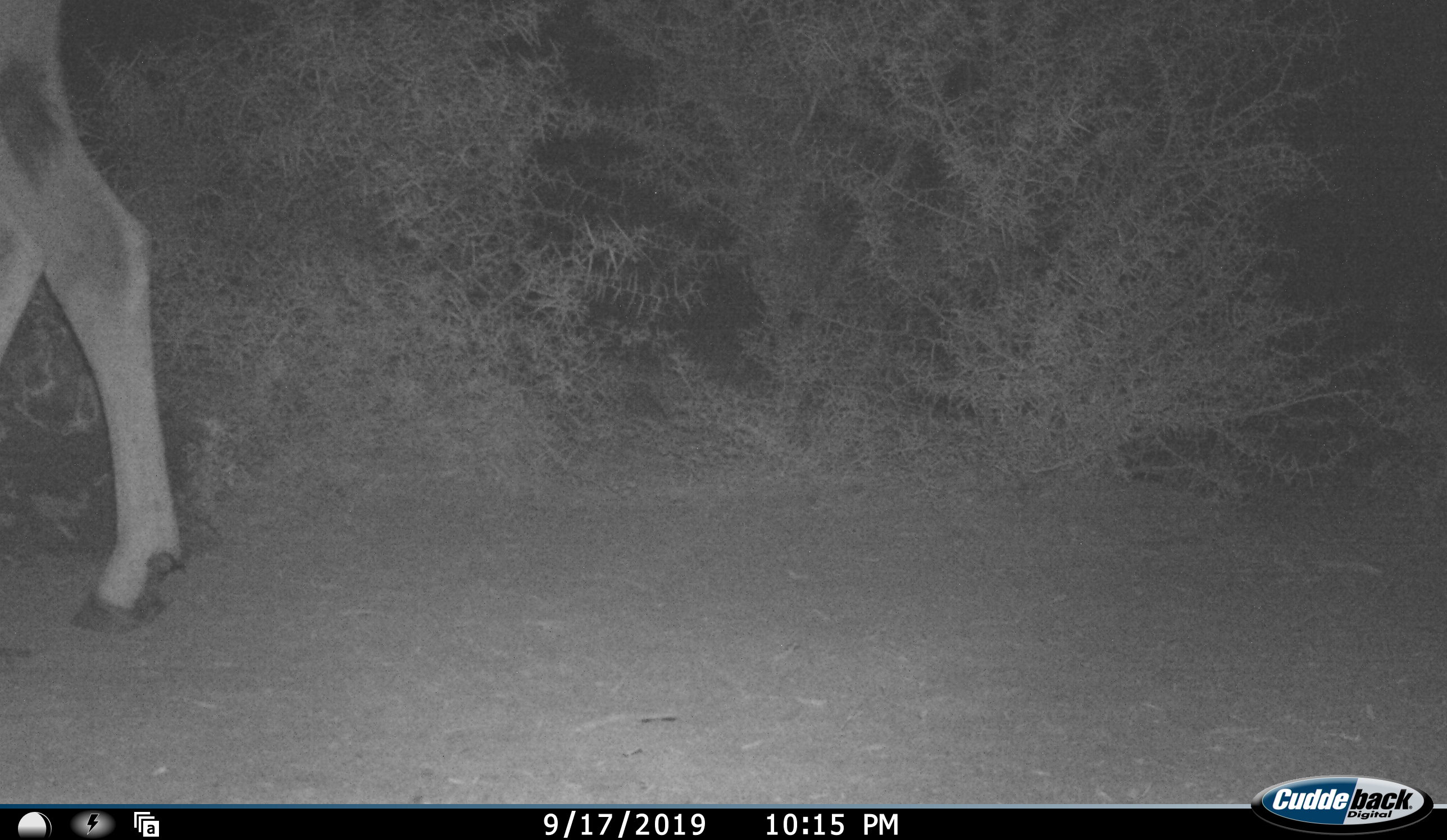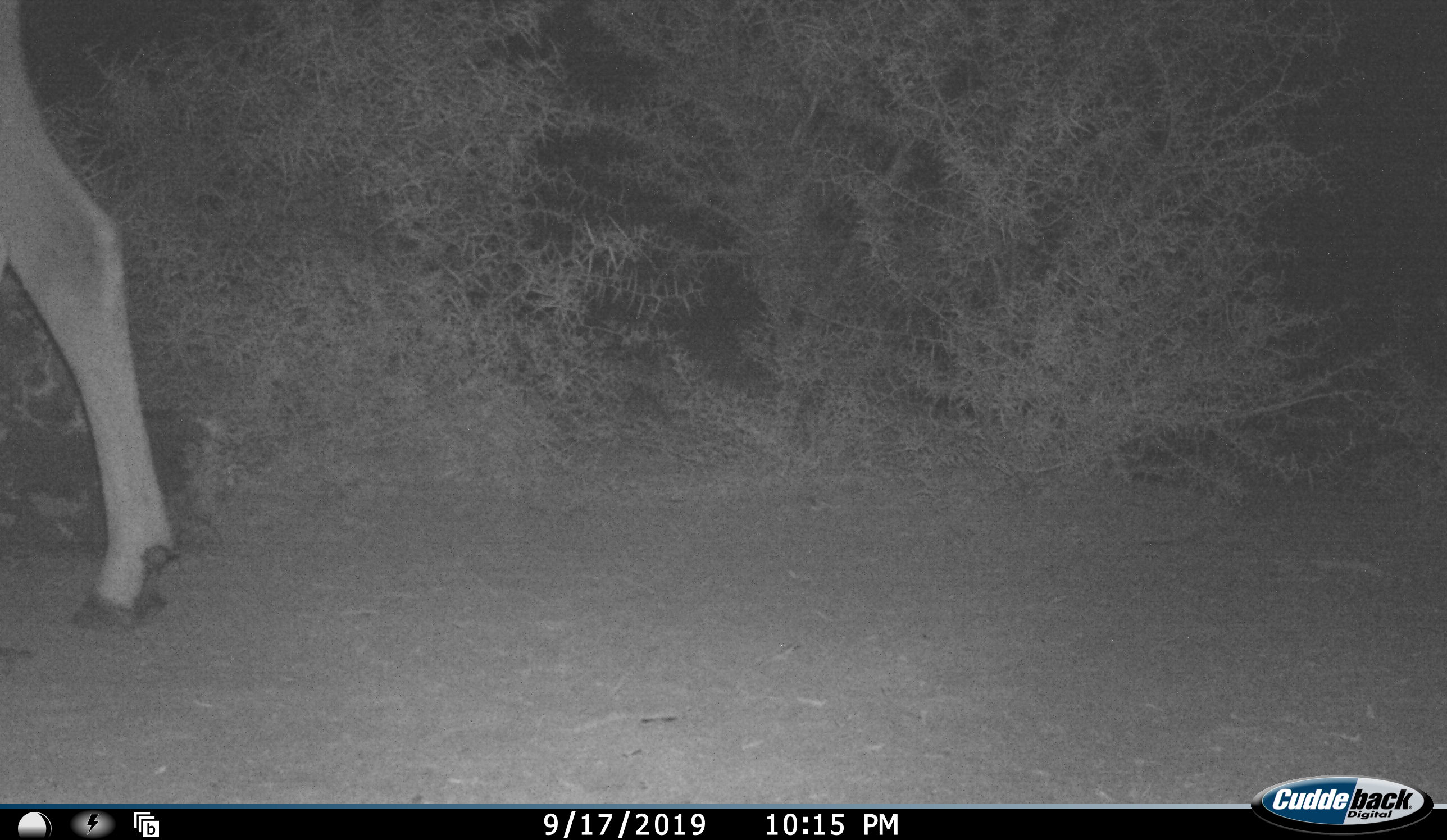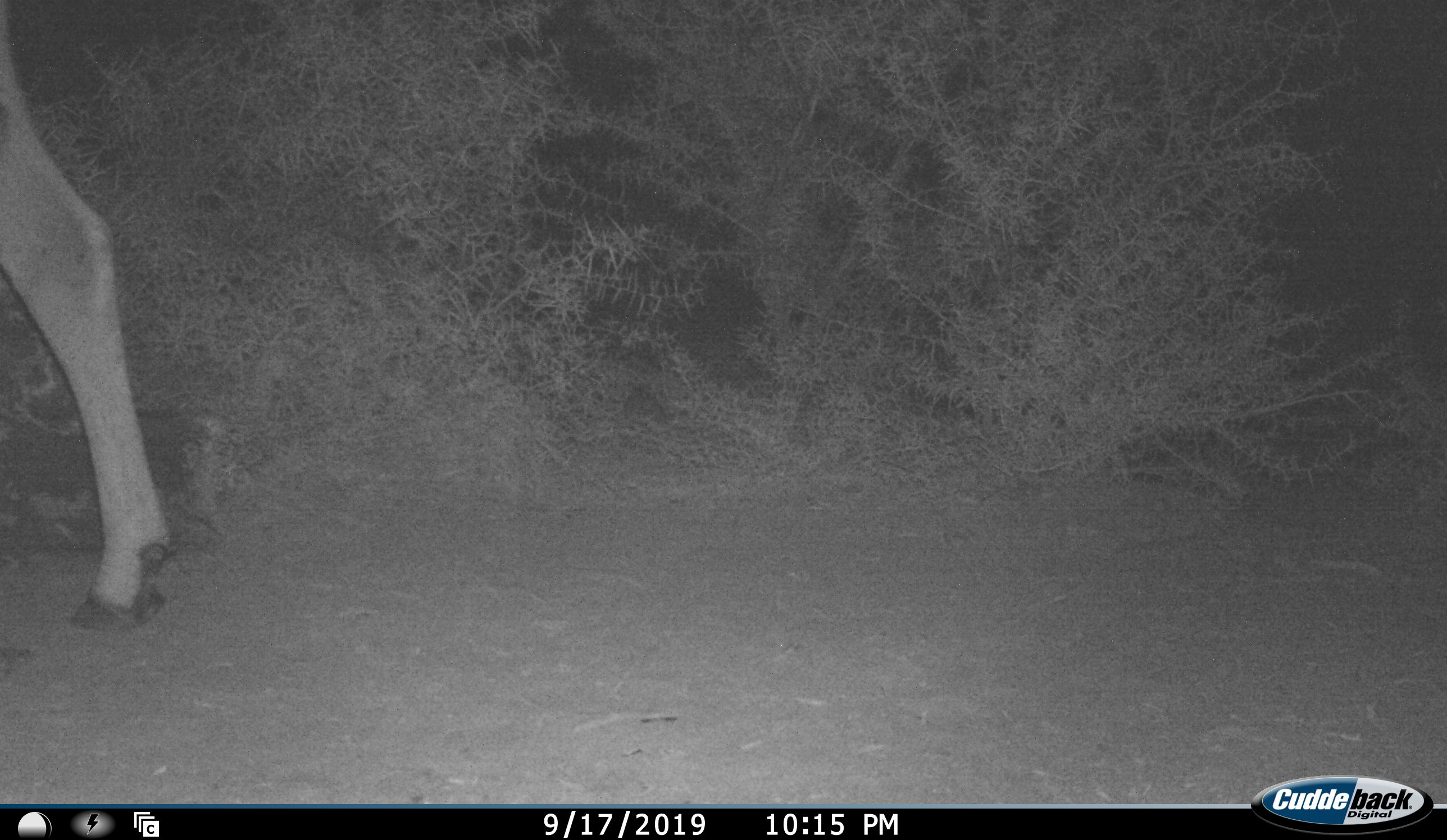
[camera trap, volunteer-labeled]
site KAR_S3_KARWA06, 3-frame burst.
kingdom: Animalia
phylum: Chordata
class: Mammalia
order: Artiodactyla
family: Bovidae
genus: Tragelaphus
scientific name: Tragelaphus oryx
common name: eland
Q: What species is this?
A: Eland (Tragelaphus oryx).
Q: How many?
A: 1.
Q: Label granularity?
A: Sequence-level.